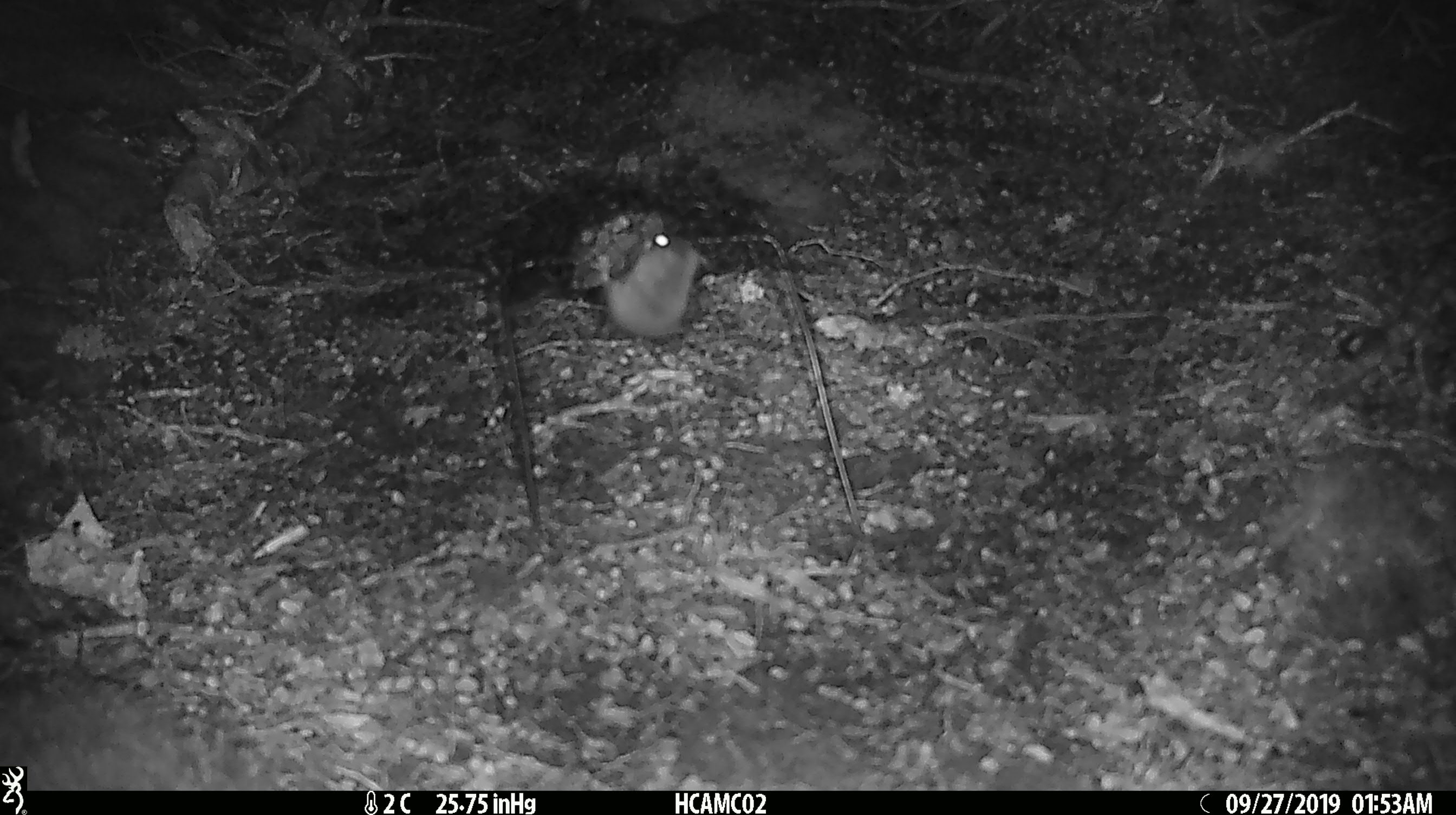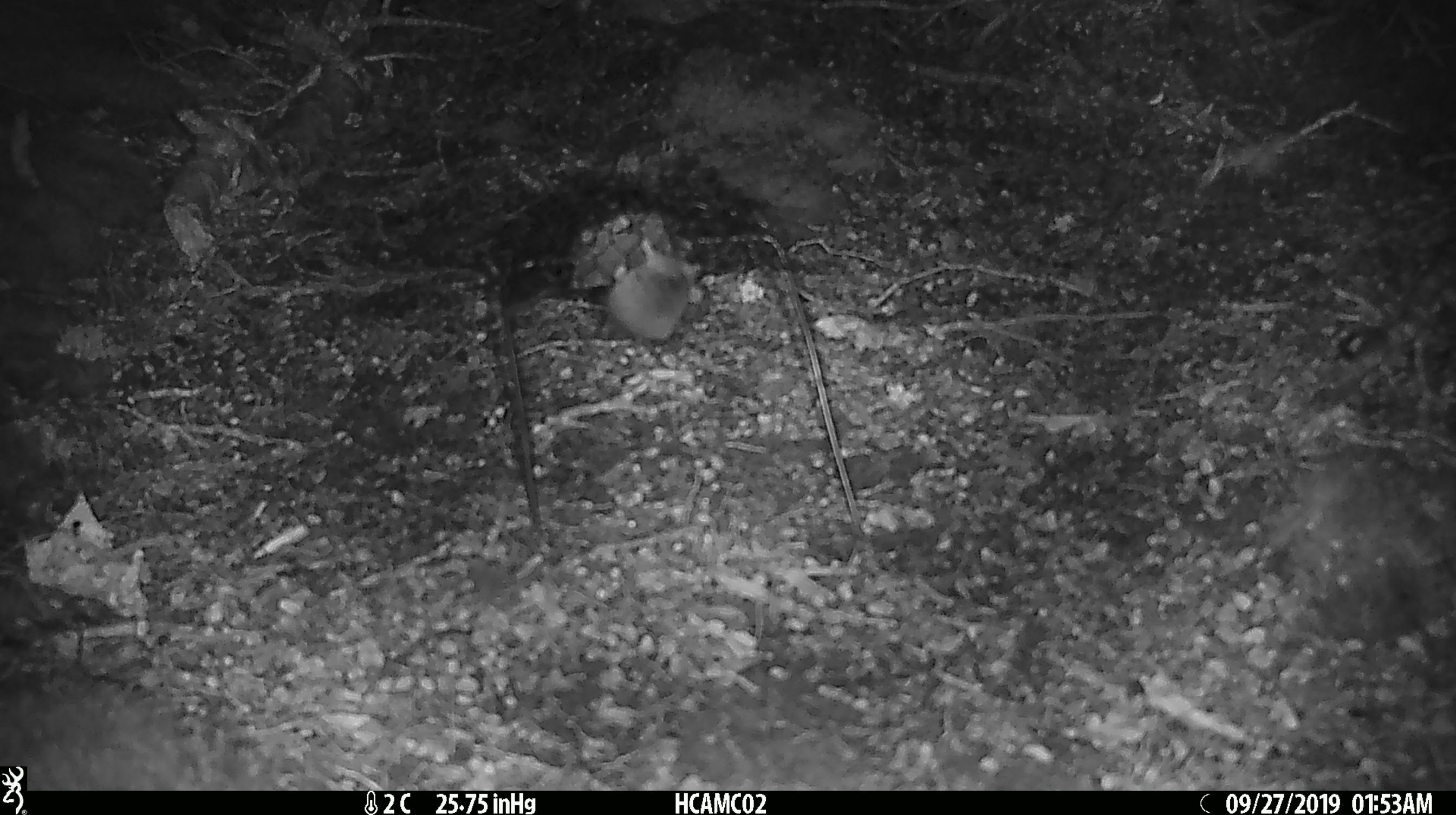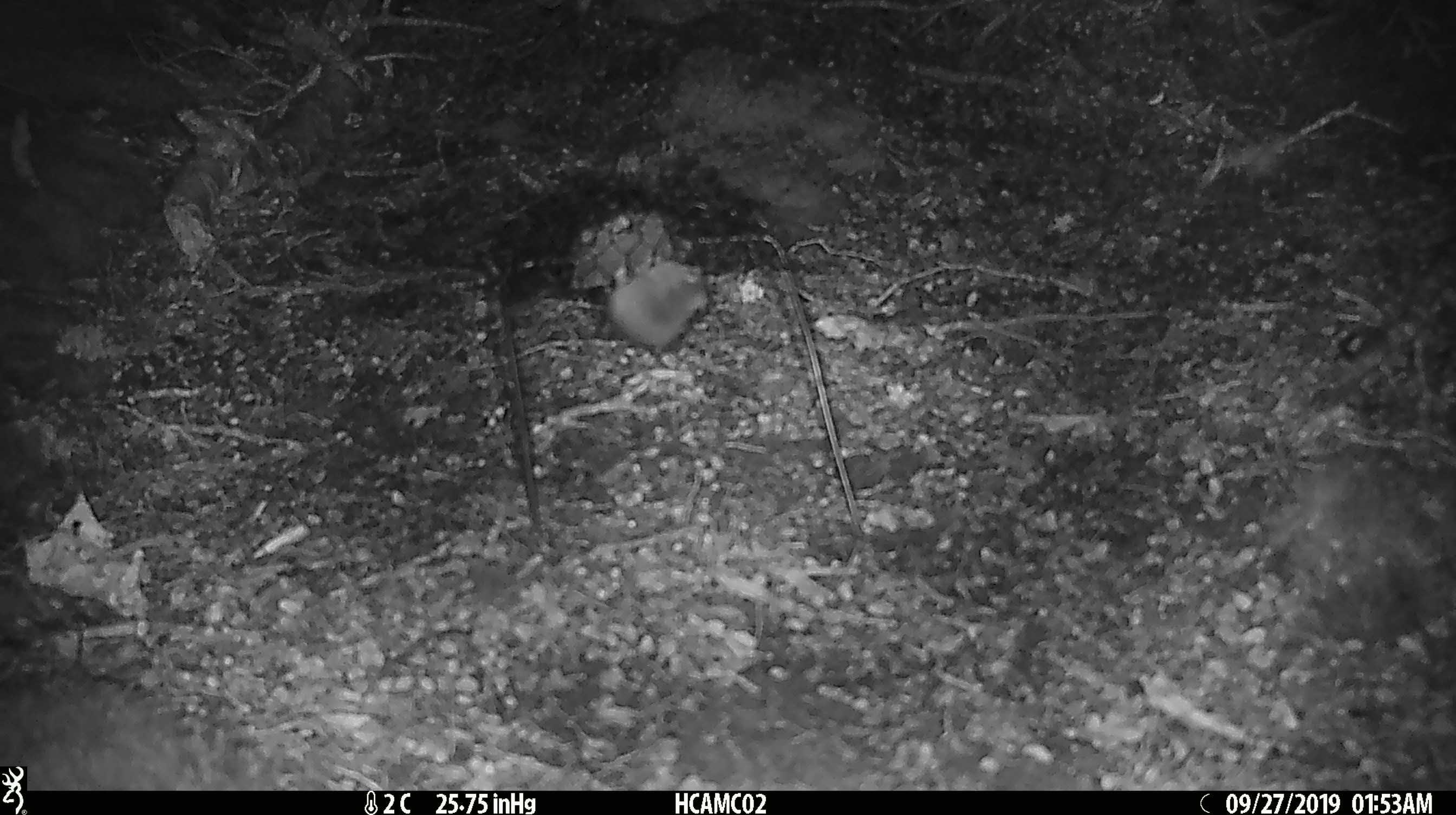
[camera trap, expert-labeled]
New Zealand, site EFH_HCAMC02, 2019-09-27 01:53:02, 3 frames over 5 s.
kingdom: Animalia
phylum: Chordata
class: Mammalia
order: Rodentia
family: Muridae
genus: Mus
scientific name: Mus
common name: mouse